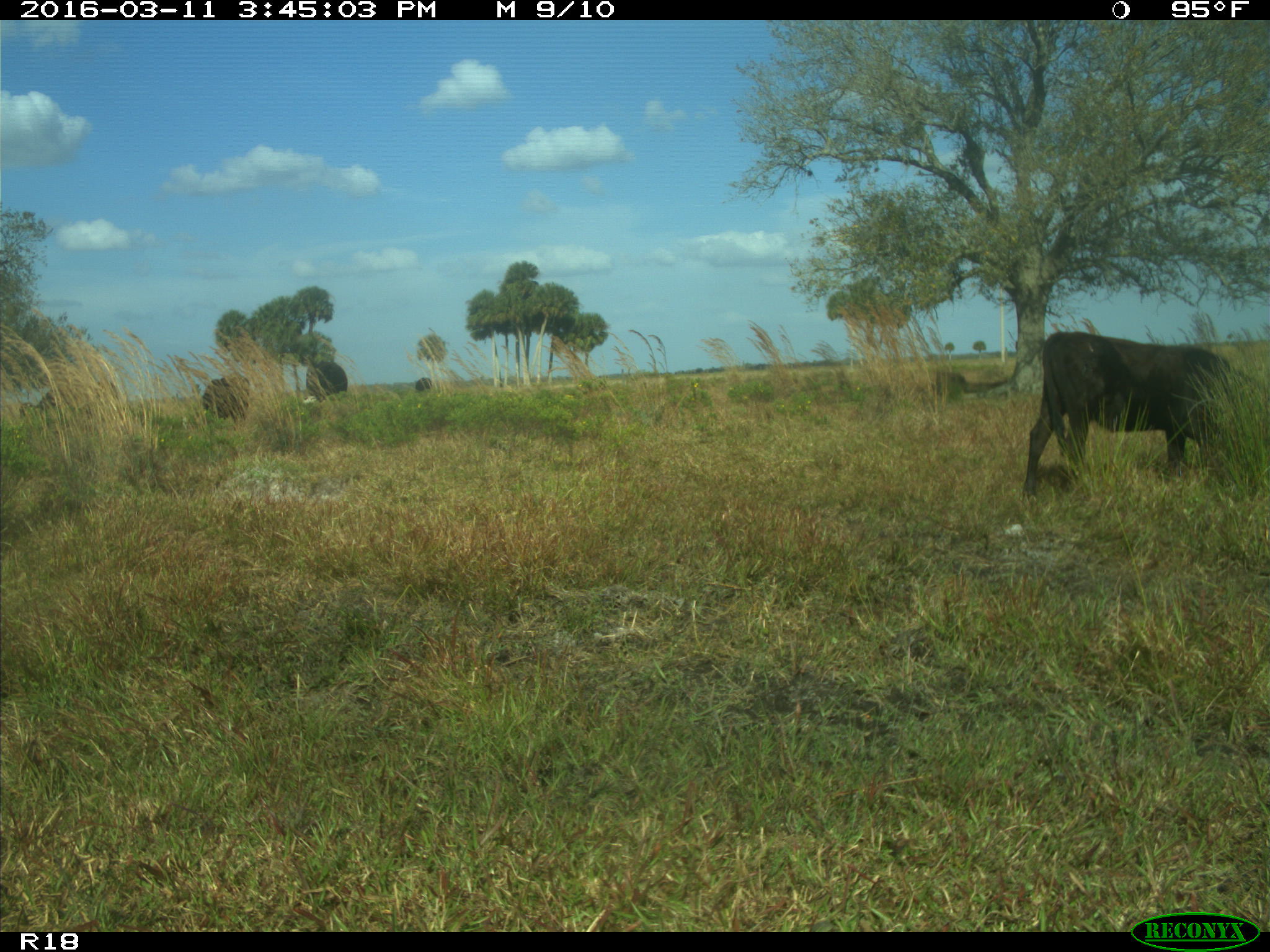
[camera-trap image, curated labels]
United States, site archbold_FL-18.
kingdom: Animalia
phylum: Chordata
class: Mammalia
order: Artiodactyla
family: Bovidae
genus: Bos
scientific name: Bos taurus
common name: domestic cow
Bos taurus (domestic cow).